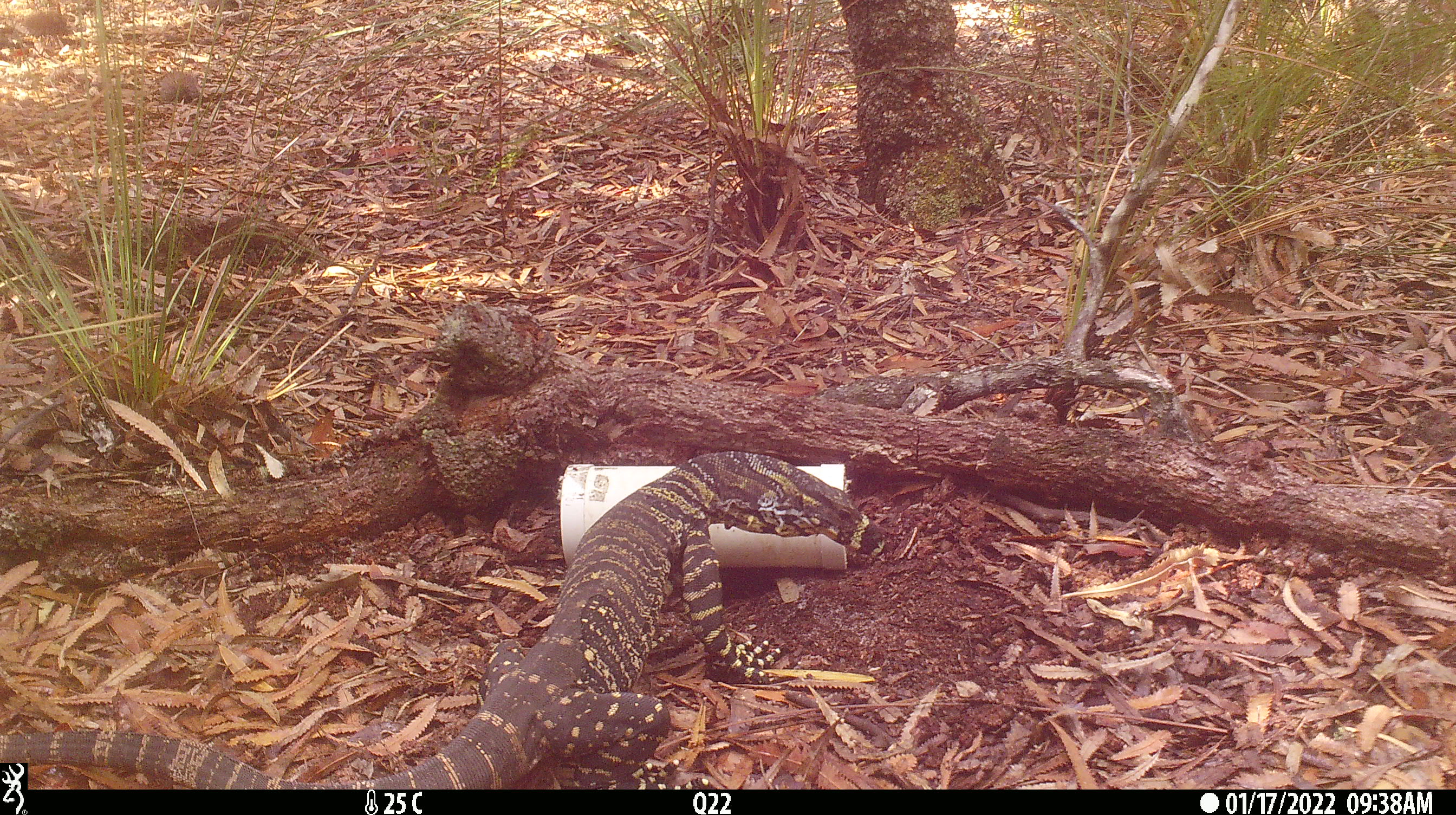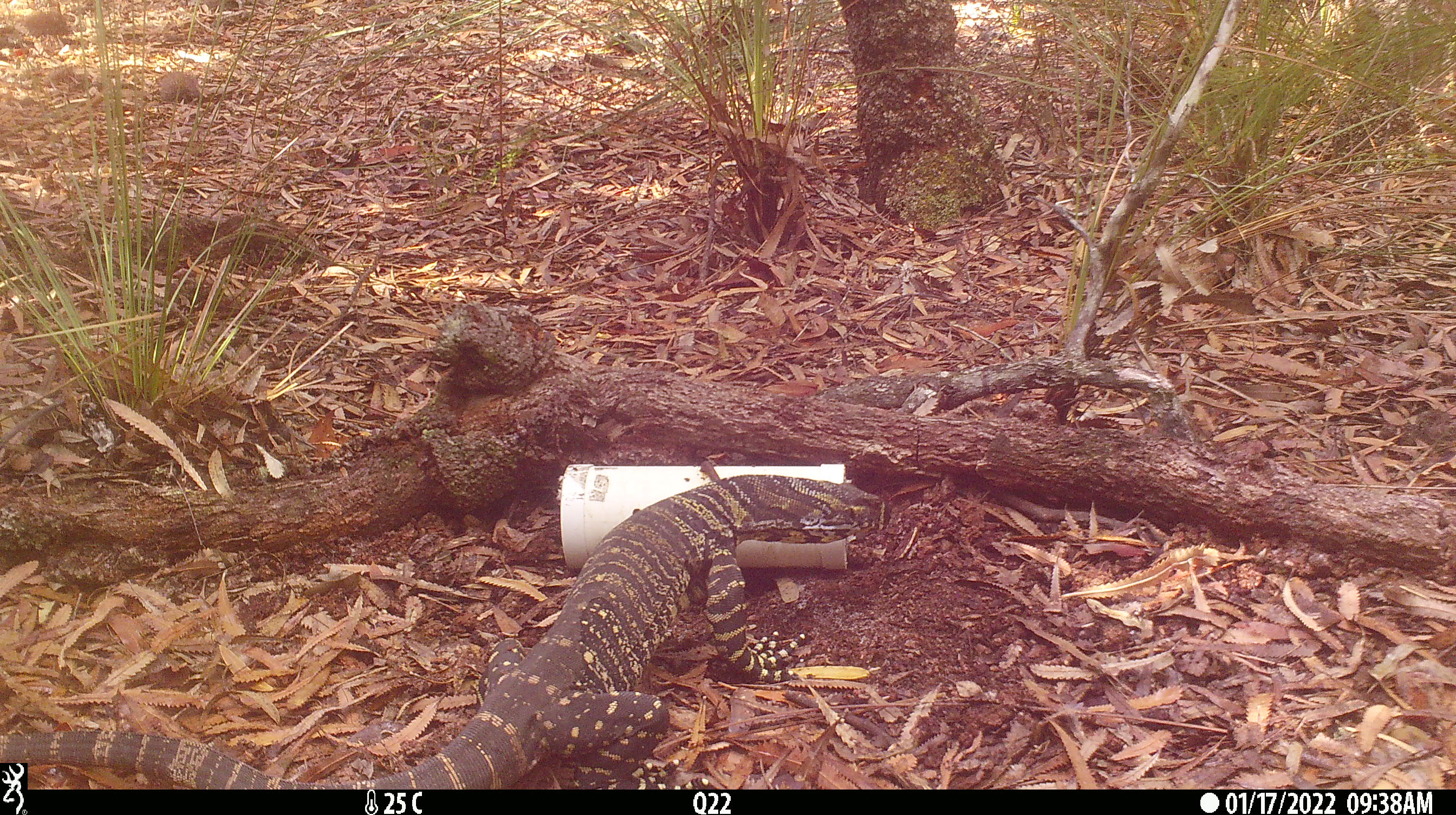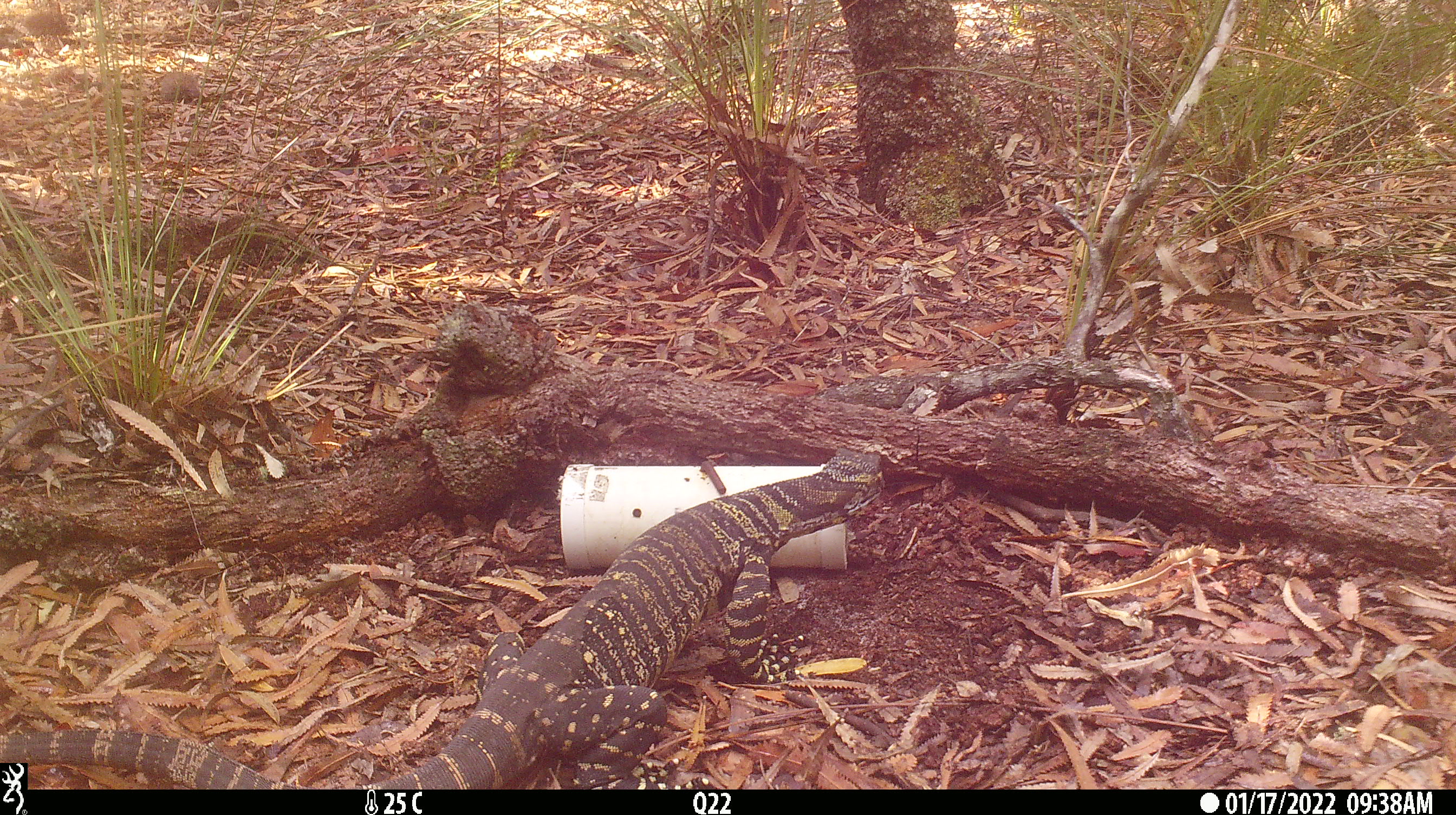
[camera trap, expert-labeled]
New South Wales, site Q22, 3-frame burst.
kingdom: Animalia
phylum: Chordata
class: Reptilia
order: Squamata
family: Varanidae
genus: Varanus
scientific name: Varanus varius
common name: lace monitor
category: goanna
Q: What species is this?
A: Goanna (lace monitor) (Varanus varius).